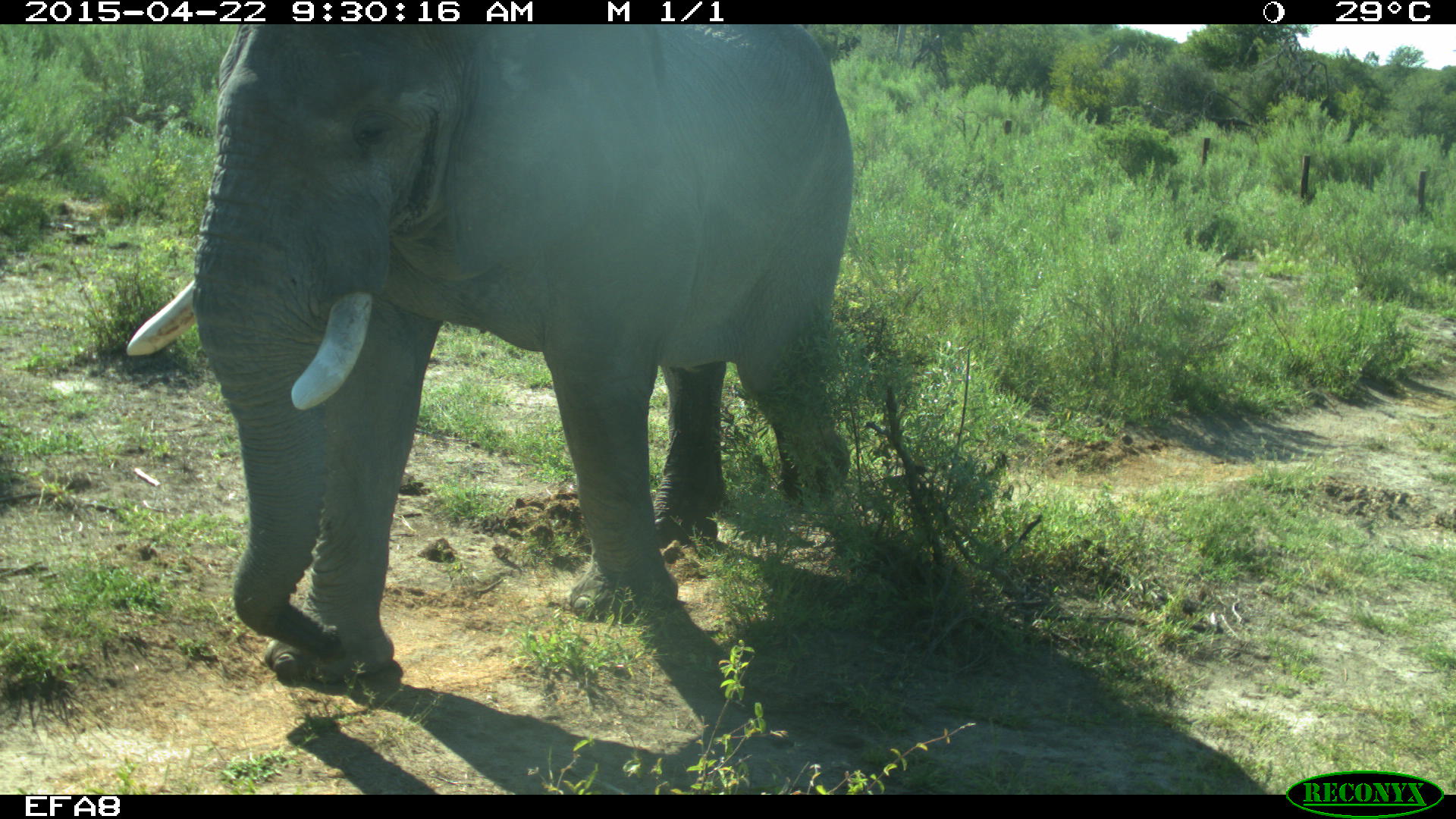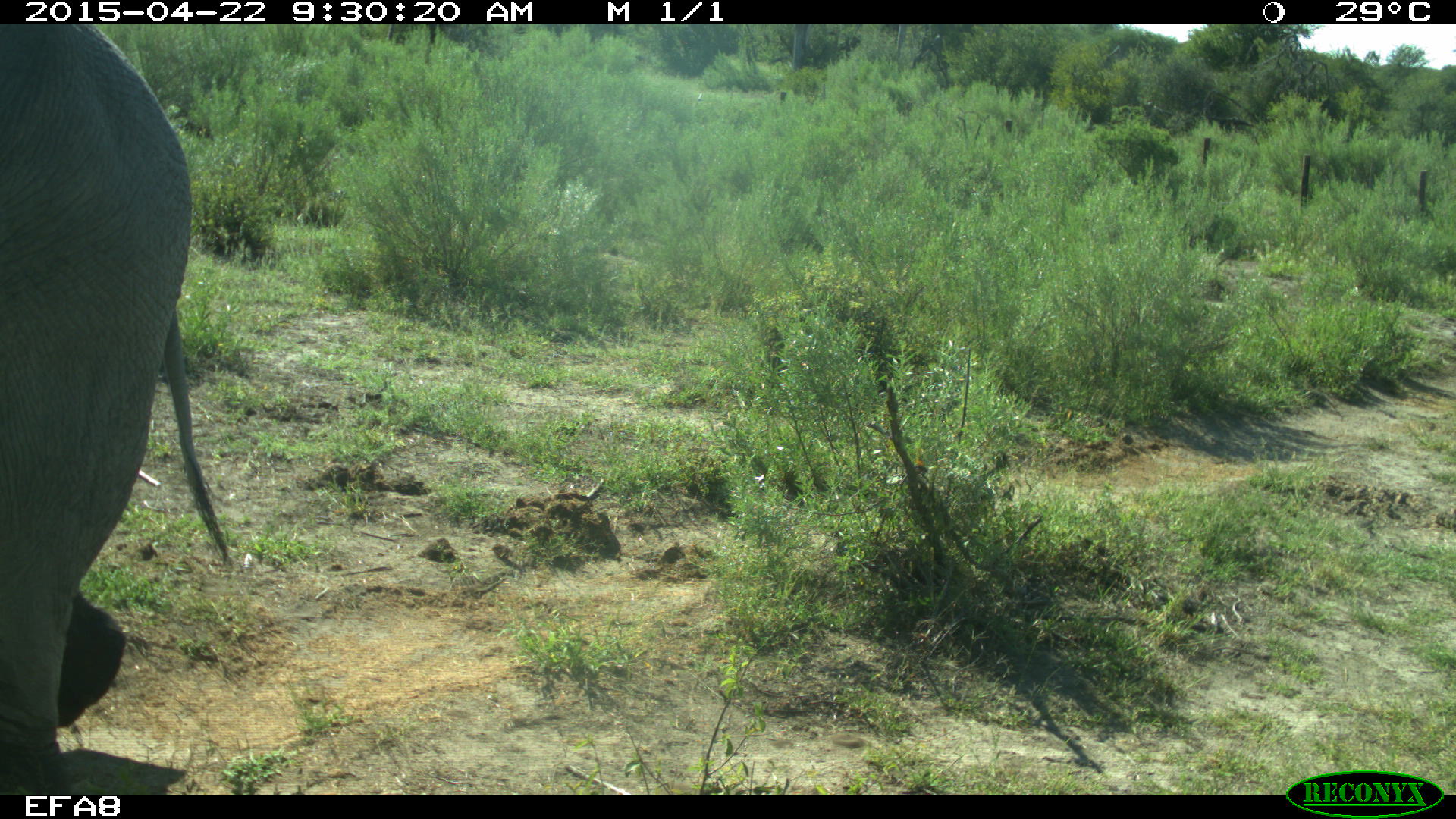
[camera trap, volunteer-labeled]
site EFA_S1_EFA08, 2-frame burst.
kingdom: Animalia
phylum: Chordata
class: Mammalia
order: Proboscidea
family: Elephantidae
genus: Loxodonta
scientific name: Loxodonta africana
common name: african bush elephant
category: elephant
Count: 1.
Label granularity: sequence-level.